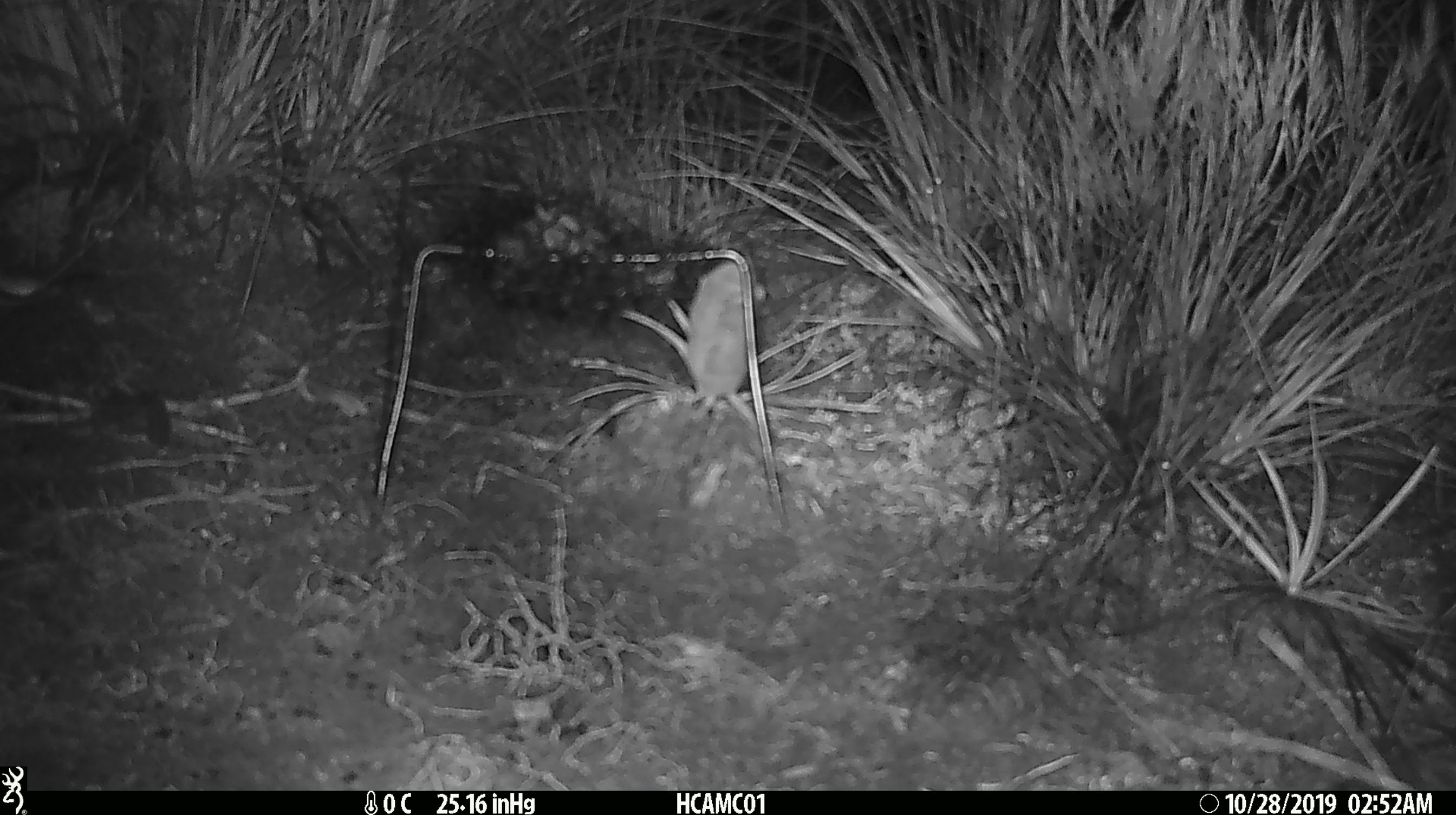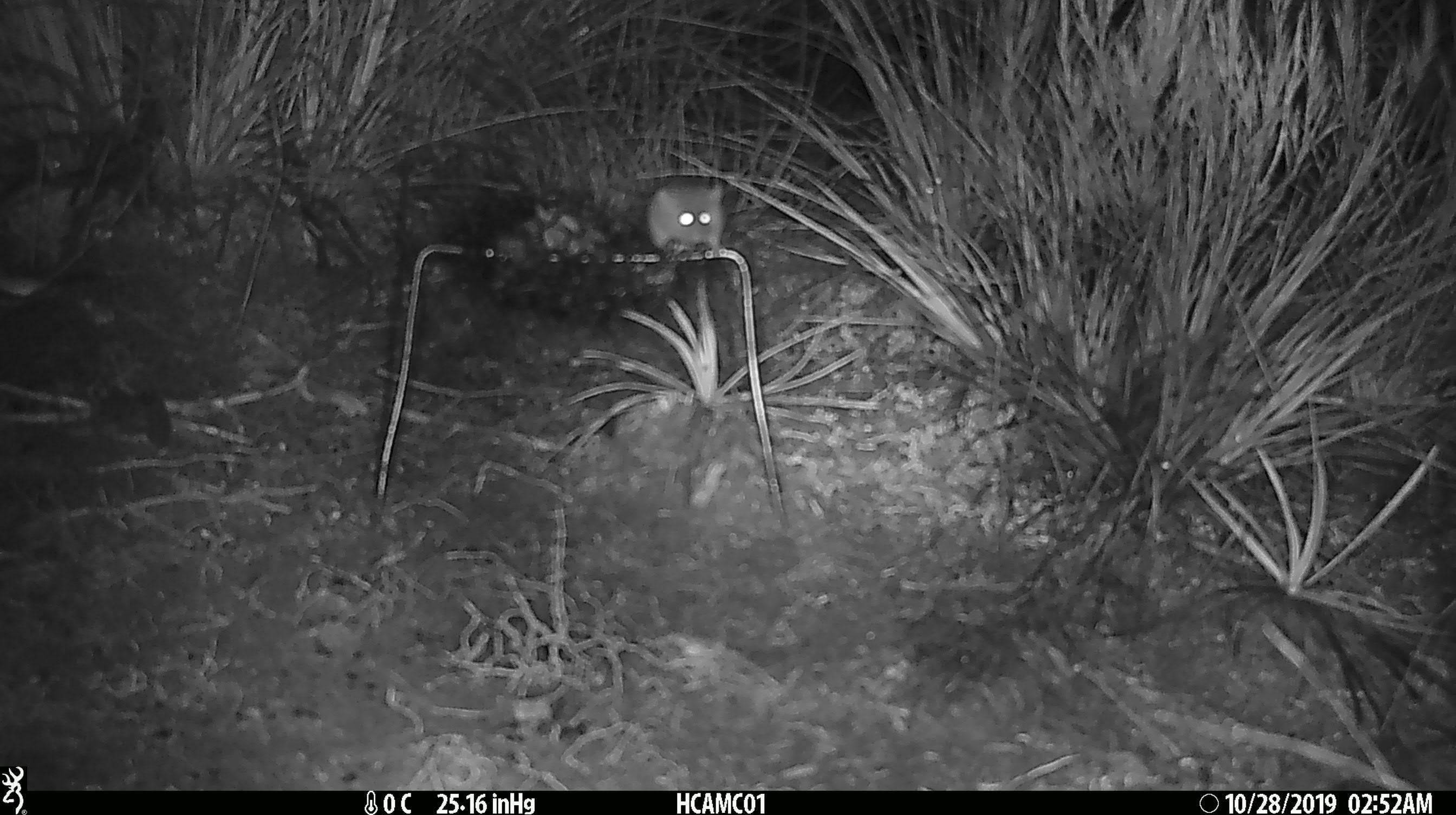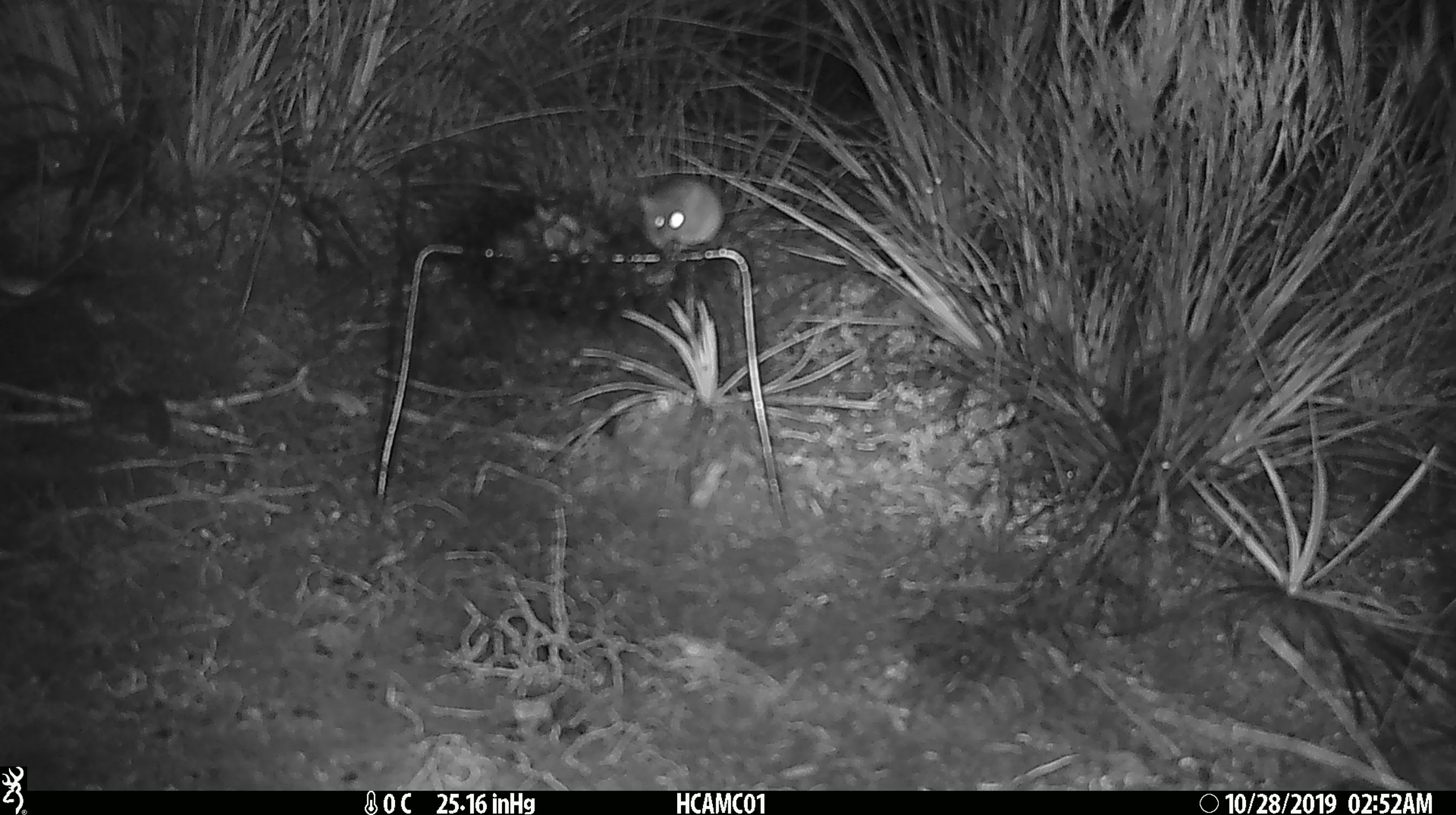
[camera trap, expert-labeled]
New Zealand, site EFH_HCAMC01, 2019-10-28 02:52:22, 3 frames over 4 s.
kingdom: Animalia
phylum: Chordata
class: Mammalia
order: Rodentia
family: Muridae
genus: Mus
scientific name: Mus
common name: mouse